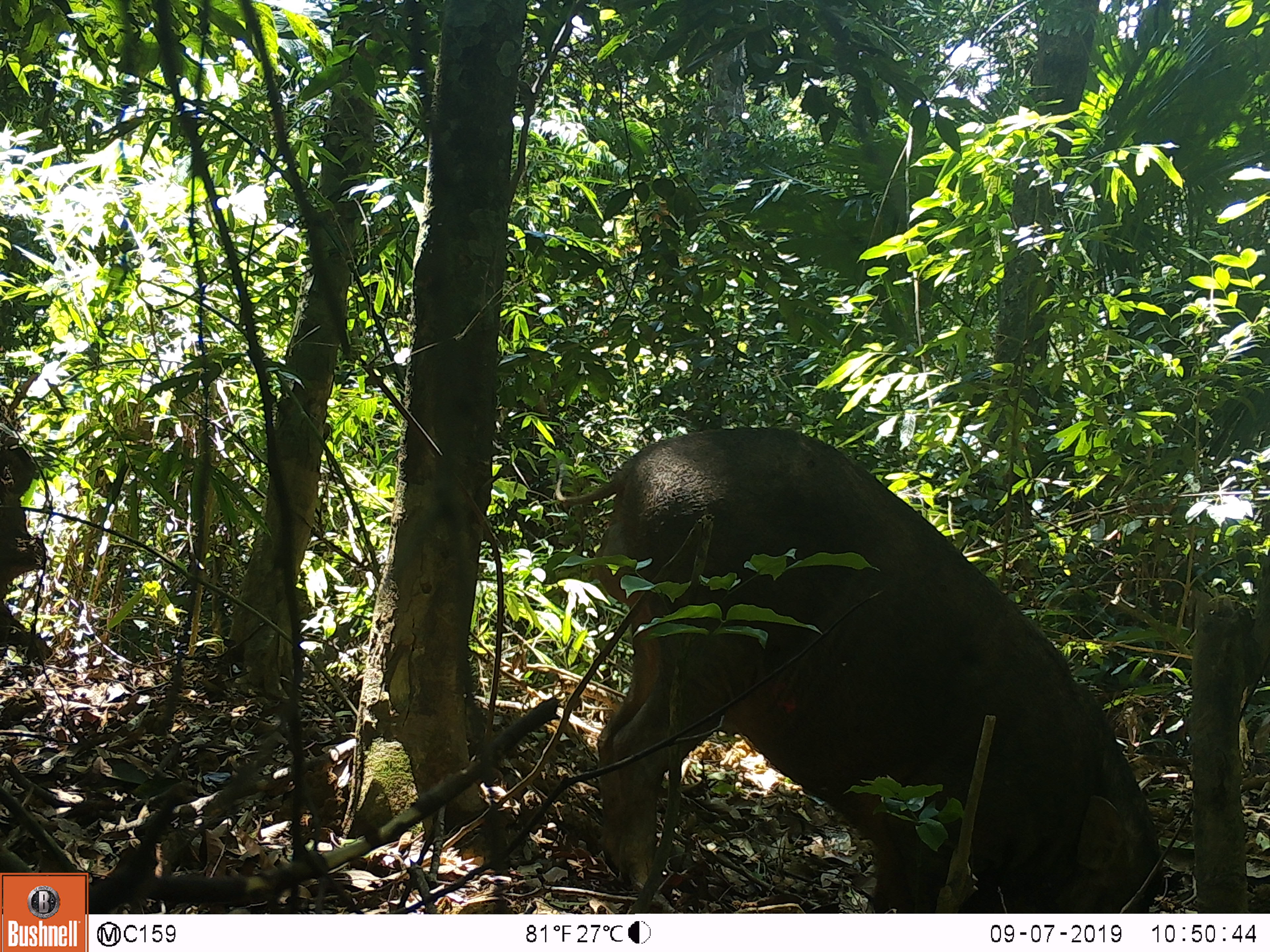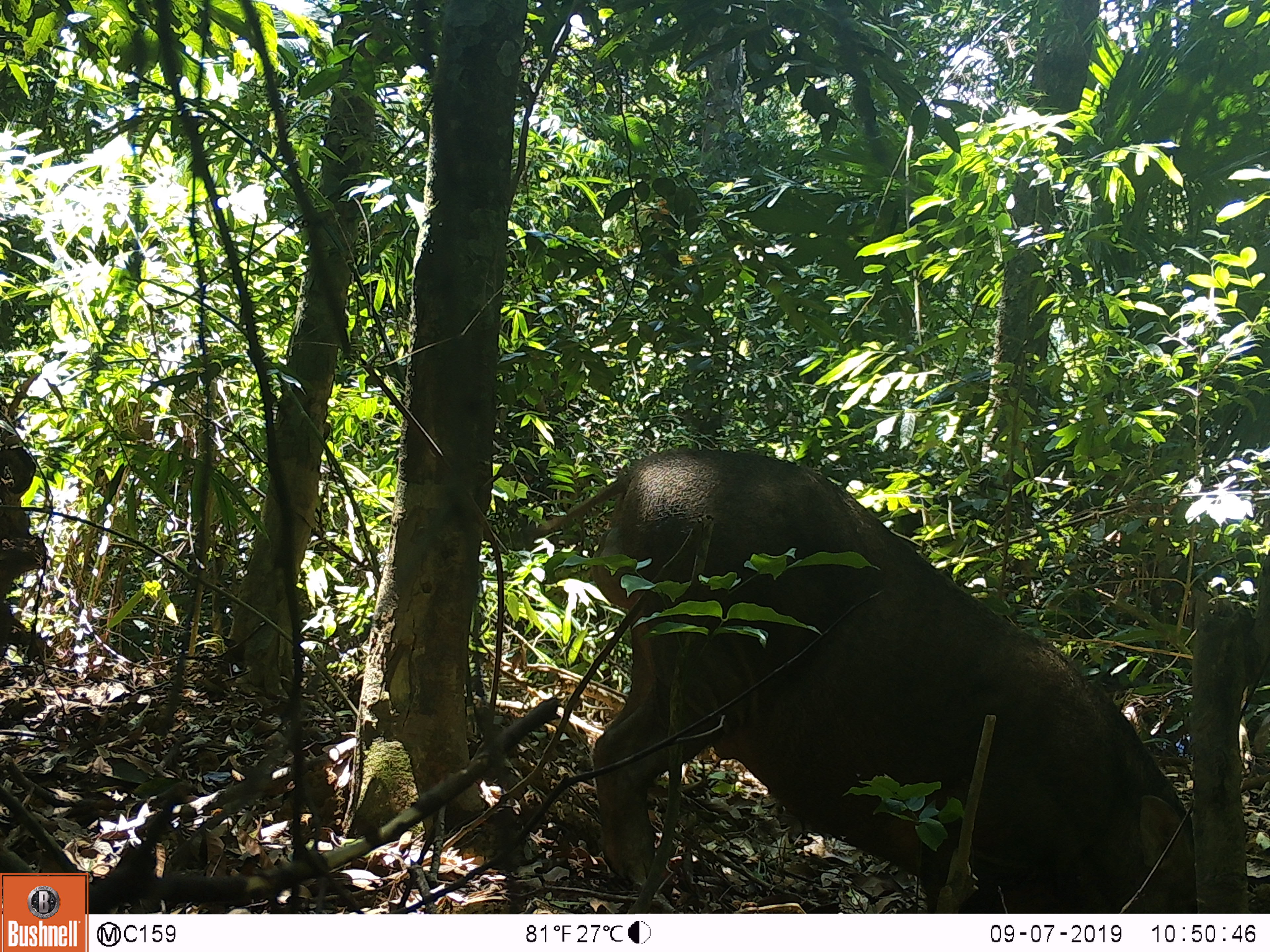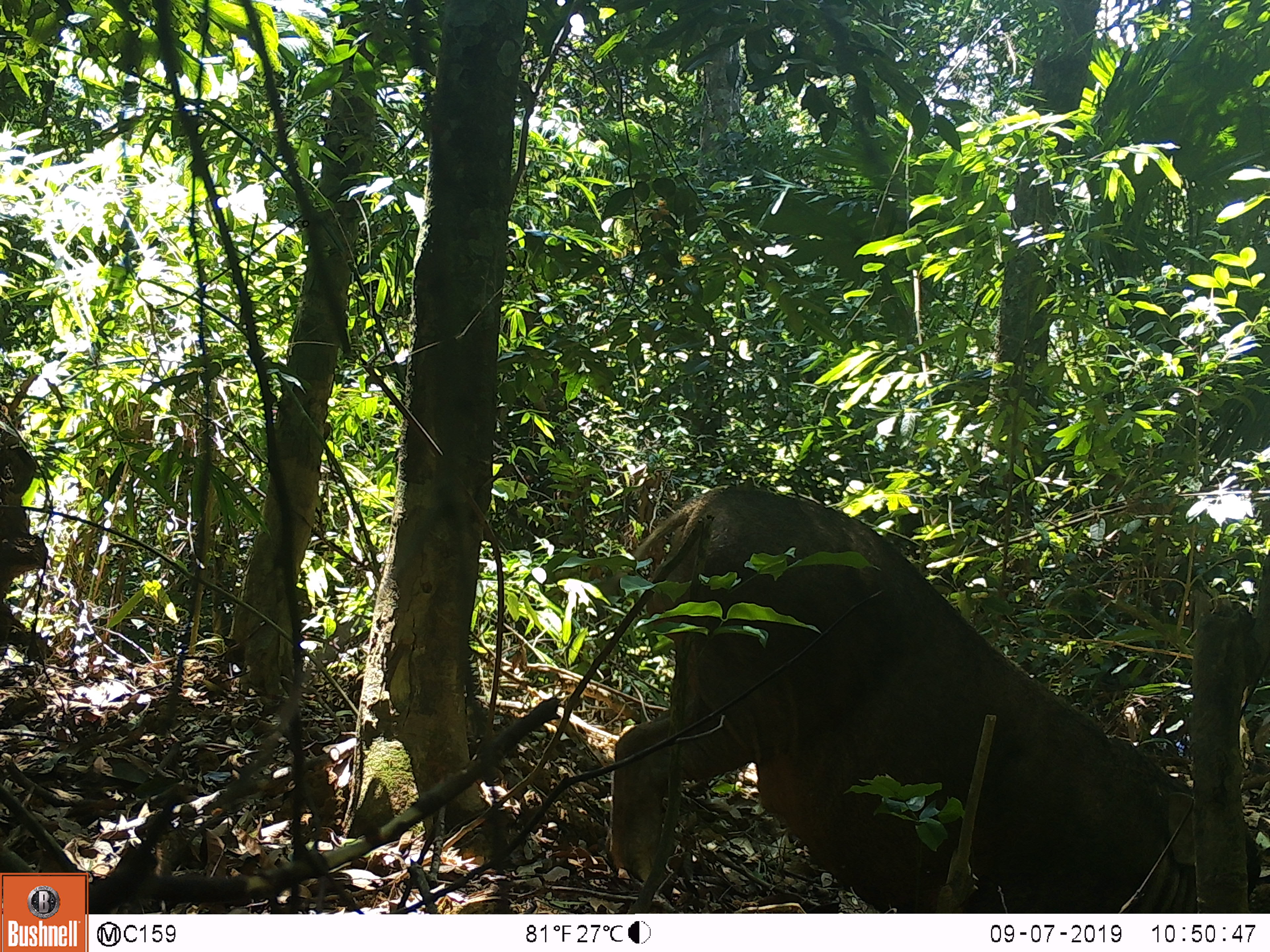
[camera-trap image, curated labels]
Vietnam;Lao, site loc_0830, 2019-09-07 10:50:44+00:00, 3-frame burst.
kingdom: Animalia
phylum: Chordata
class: Mammalia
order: Artiodactyla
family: Suidae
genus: Sus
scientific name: Sus scrofa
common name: eurasian wild pig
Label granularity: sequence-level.